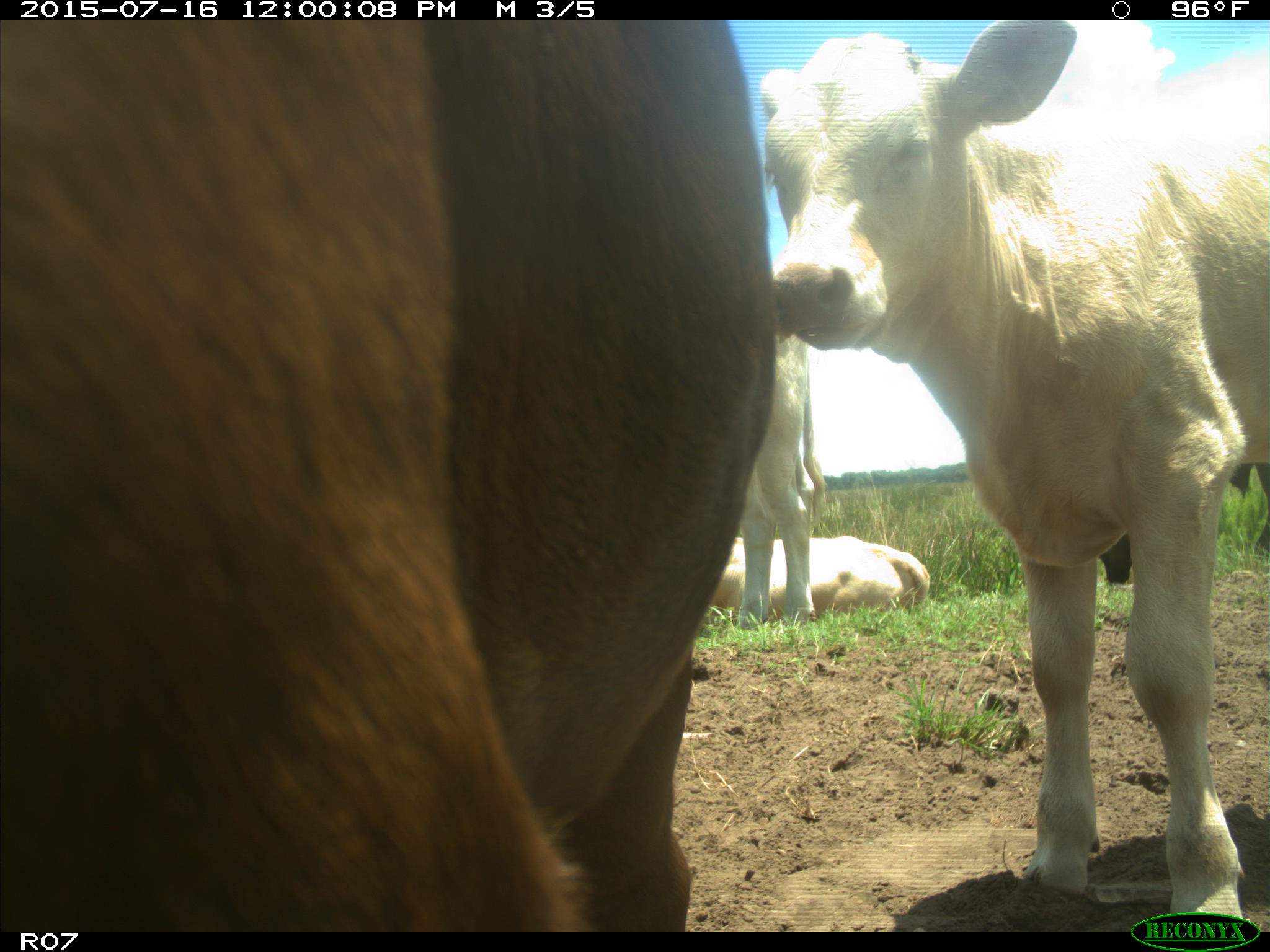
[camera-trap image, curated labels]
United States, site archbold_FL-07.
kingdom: Animalia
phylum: Chordata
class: Mammalia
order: Artiodactyla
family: Bovidae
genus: Bos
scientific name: Bos taurus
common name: domestic cow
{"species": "Bos taurus (domestic cow)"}